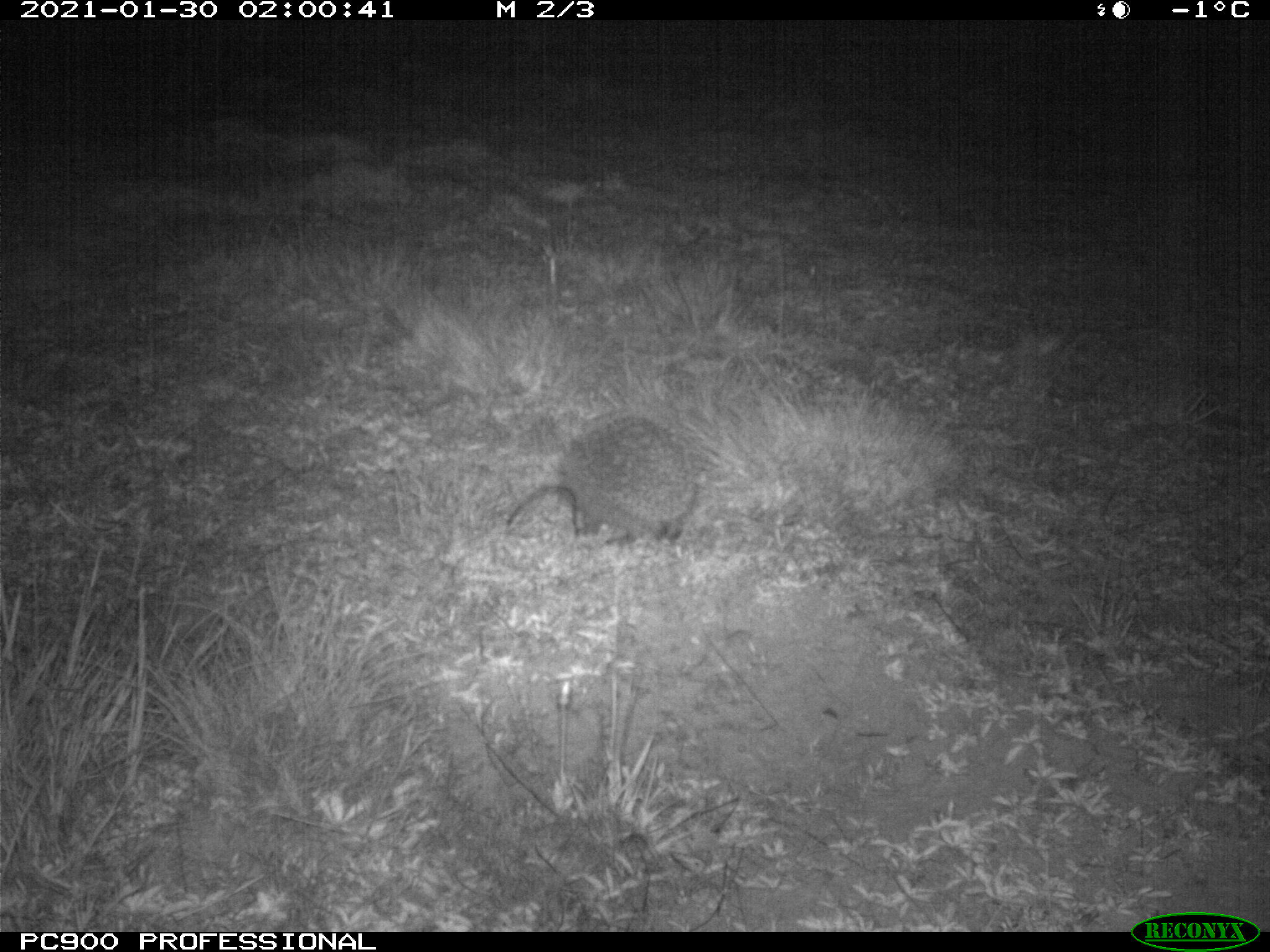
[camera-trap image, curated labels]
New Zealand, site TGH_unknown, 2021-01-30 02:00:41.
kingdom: Animalia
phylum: Chordata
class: Mammalia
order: Eulipotyphla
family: Erinaceidae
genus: Erinaceus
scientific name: Erinaceus europaeus europaeus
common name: european hedgehog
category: hedgehog